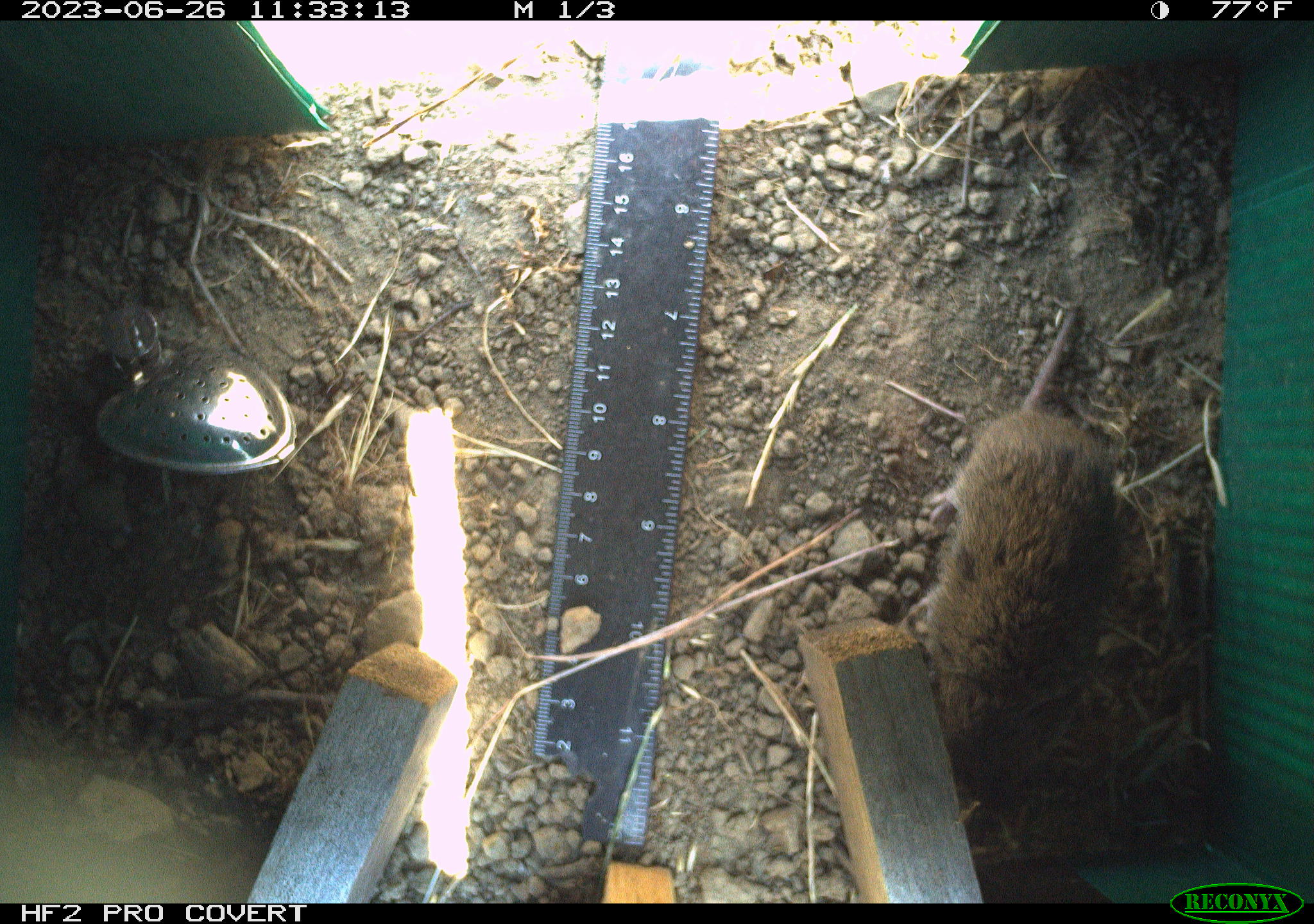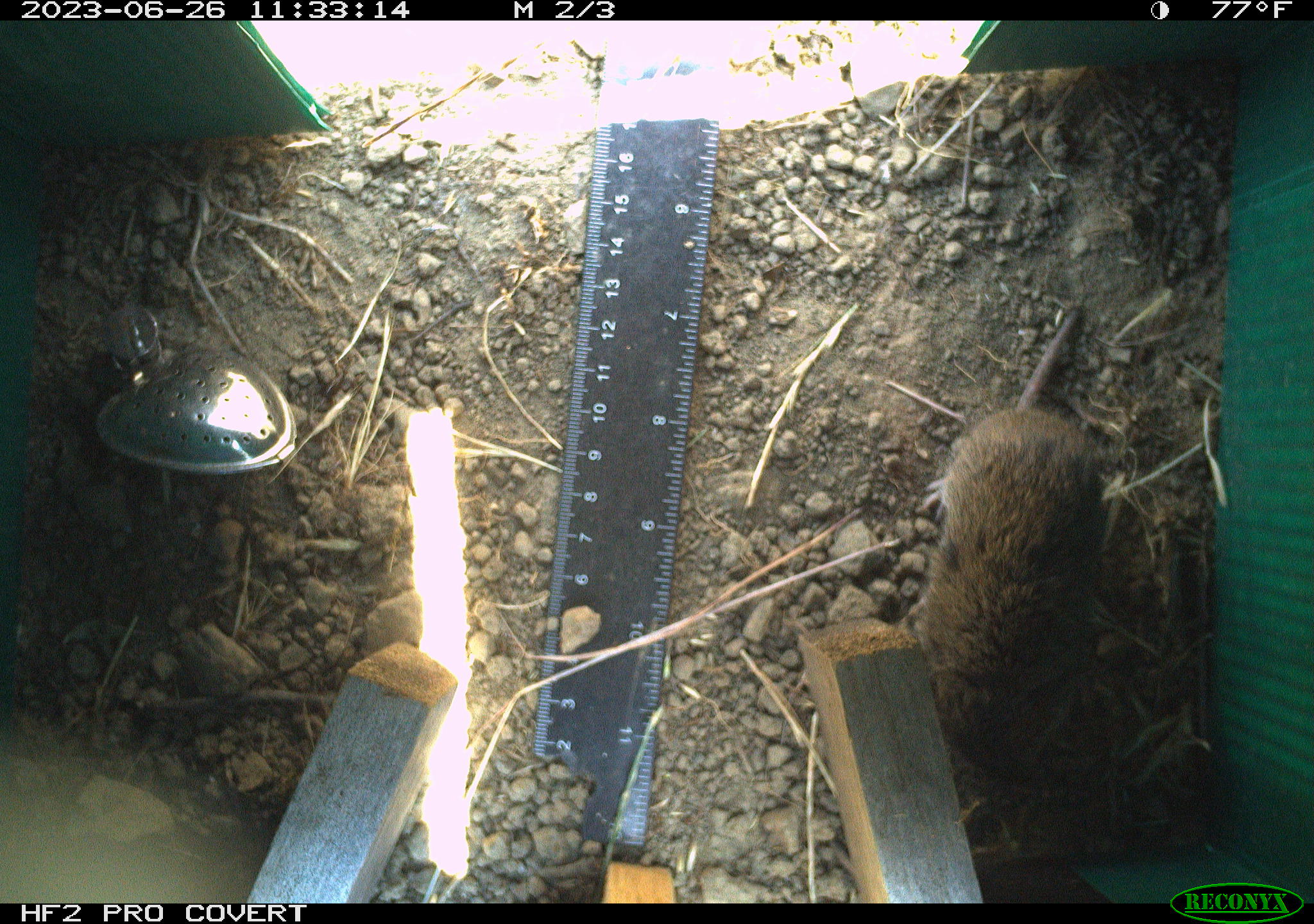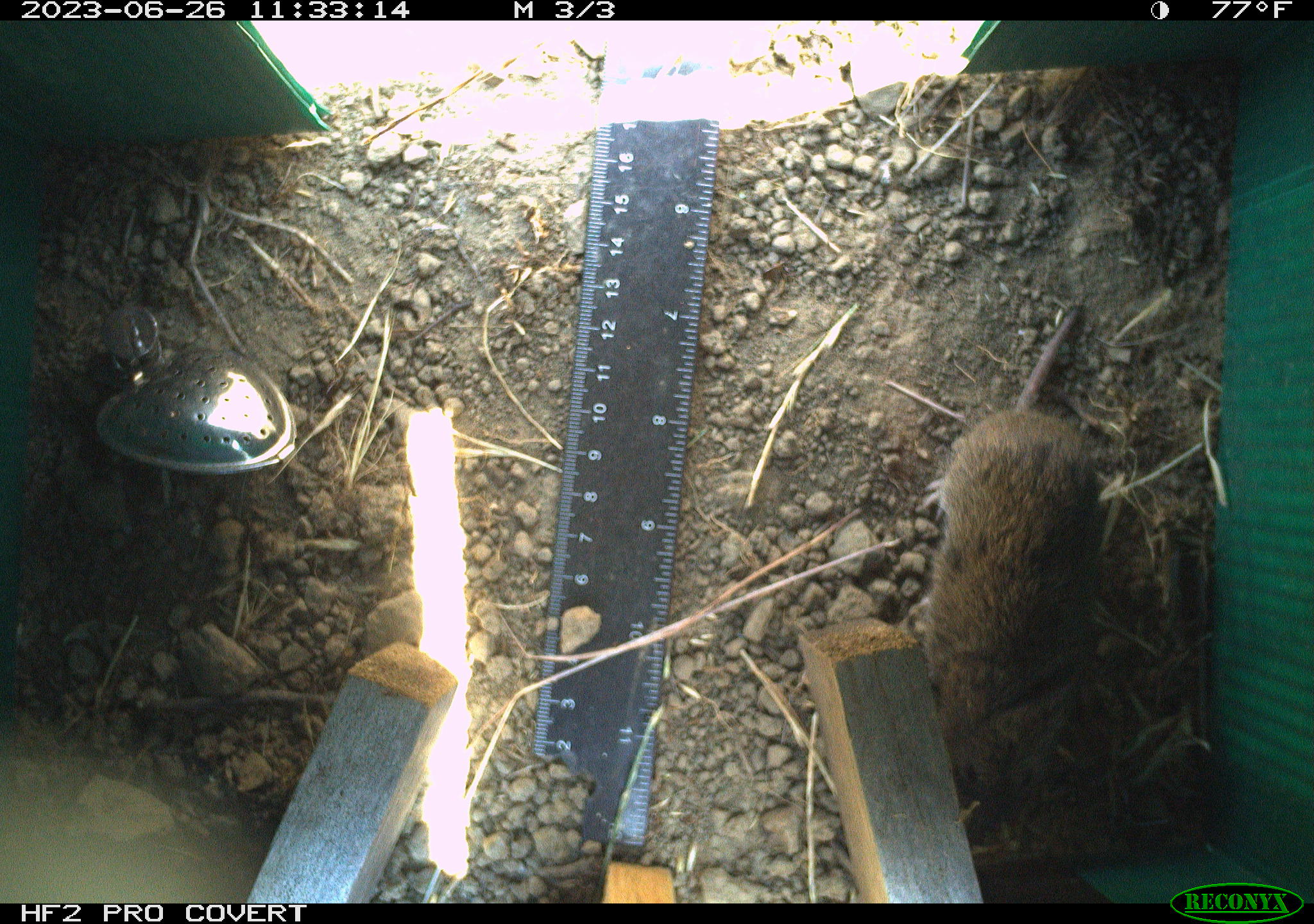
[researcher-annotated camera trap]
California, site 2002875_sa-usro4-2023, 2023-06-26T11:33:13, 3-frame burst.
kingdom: Animalia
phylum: Chordata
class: Mammalia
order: Rodentia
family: Cricetidae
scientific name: Arvicolinae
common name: voles, lemmings, and muskrats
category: arvicolinae subfamily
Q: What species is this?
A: Arvicolinae subfamily (voles, lemmings, and muskrats) (Arvicolinae).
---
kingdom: Animalia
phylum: Chordata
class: Mammalia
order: Rodentia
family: Cricetidae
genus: Microtus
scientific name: Microtus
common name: meadow vole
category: microtus species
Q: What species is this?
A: Microtus species (meadow vole) (Microtus).